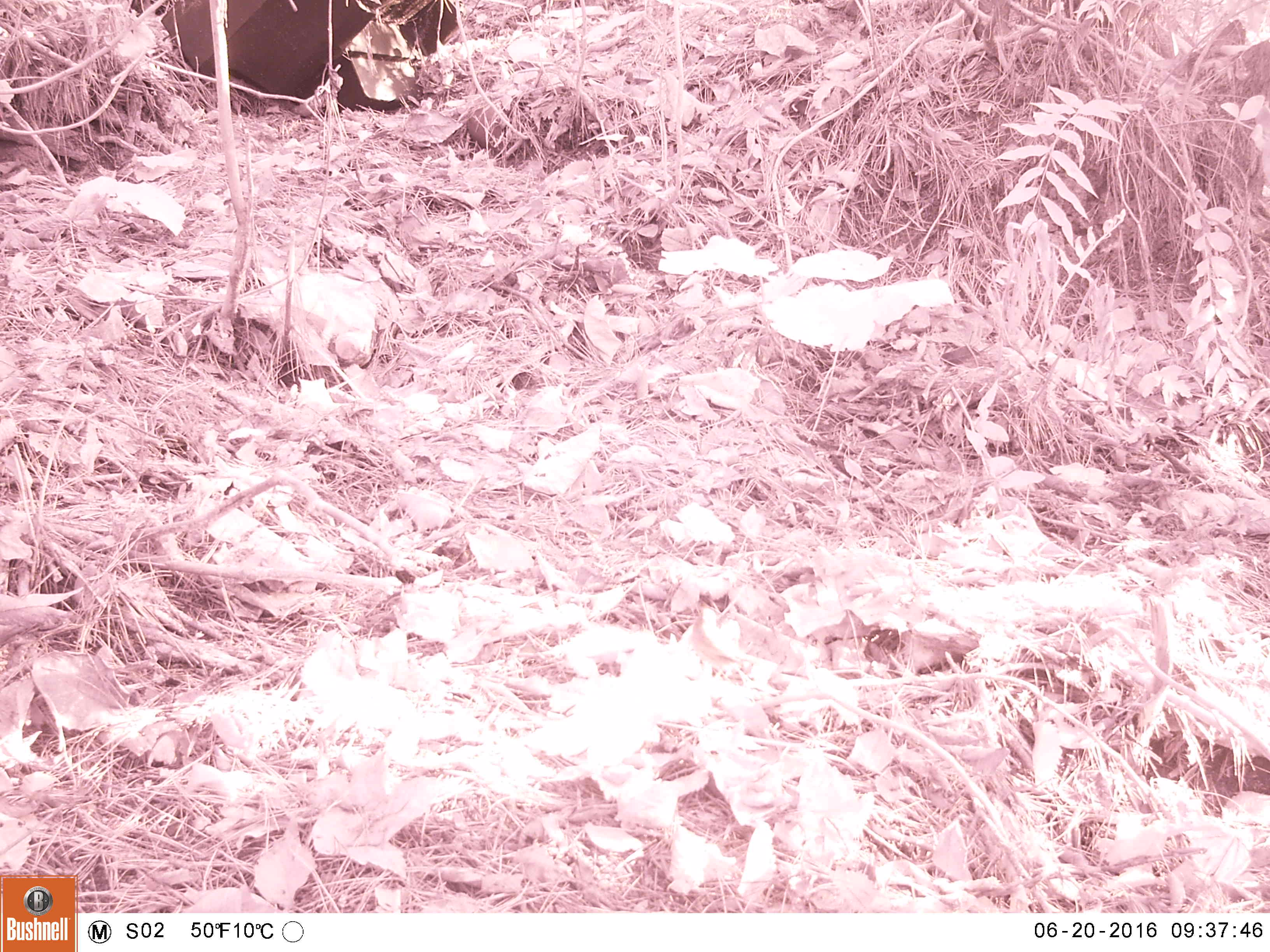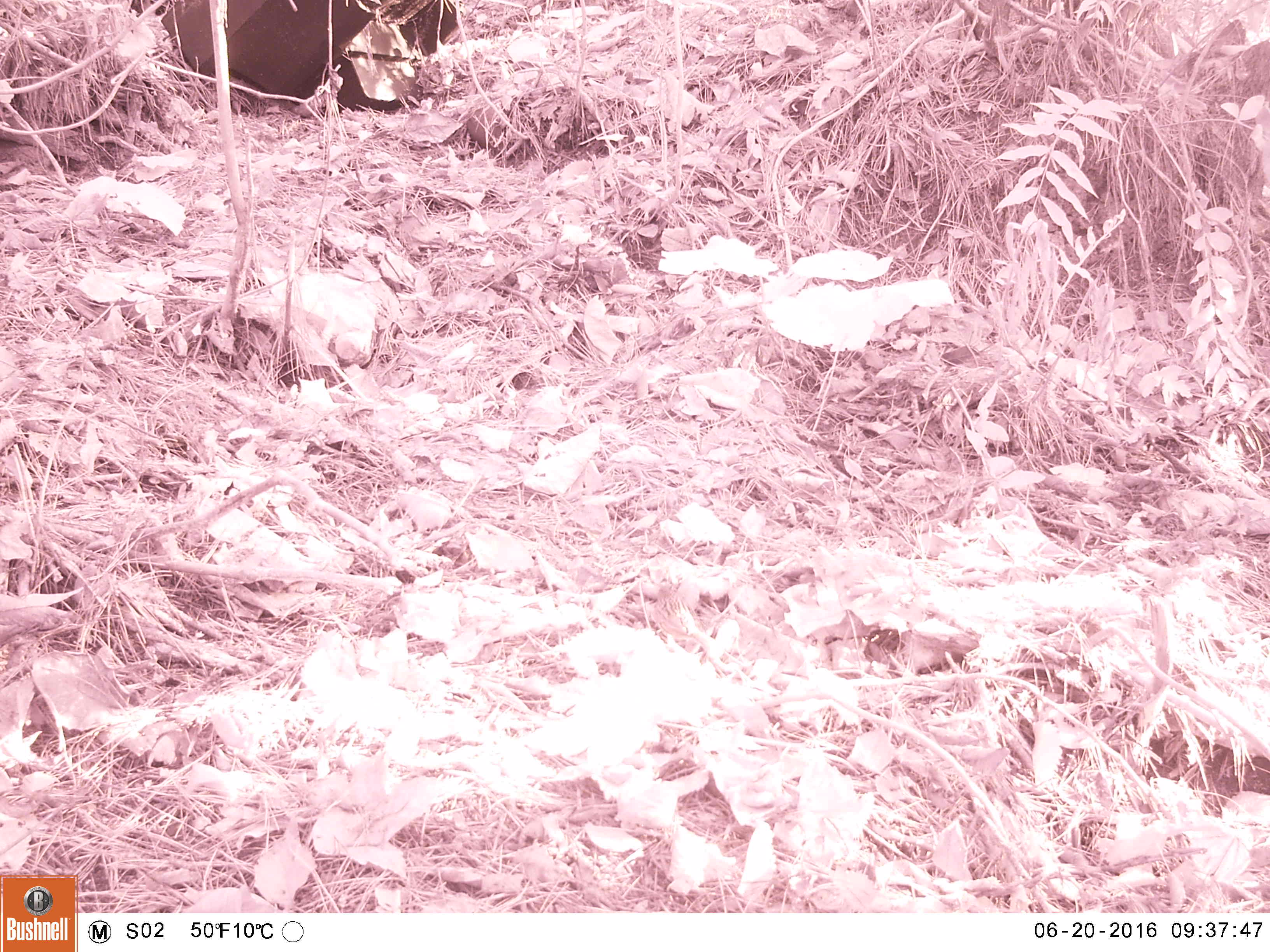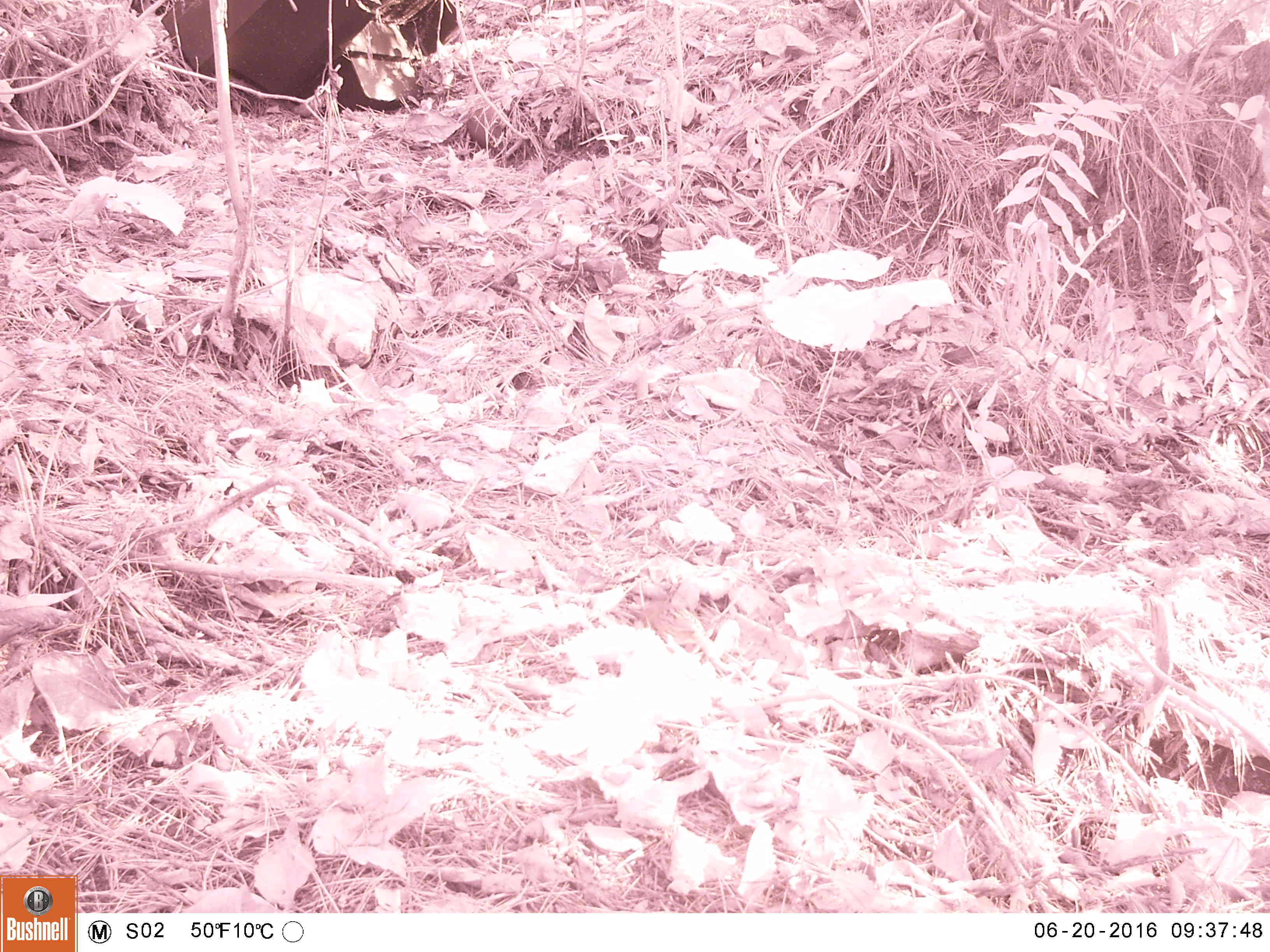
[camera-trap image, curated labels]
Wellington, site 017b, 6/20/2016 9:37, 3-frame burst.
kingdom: Animalia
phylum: Chordata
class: Aves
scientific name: Aves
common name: bird